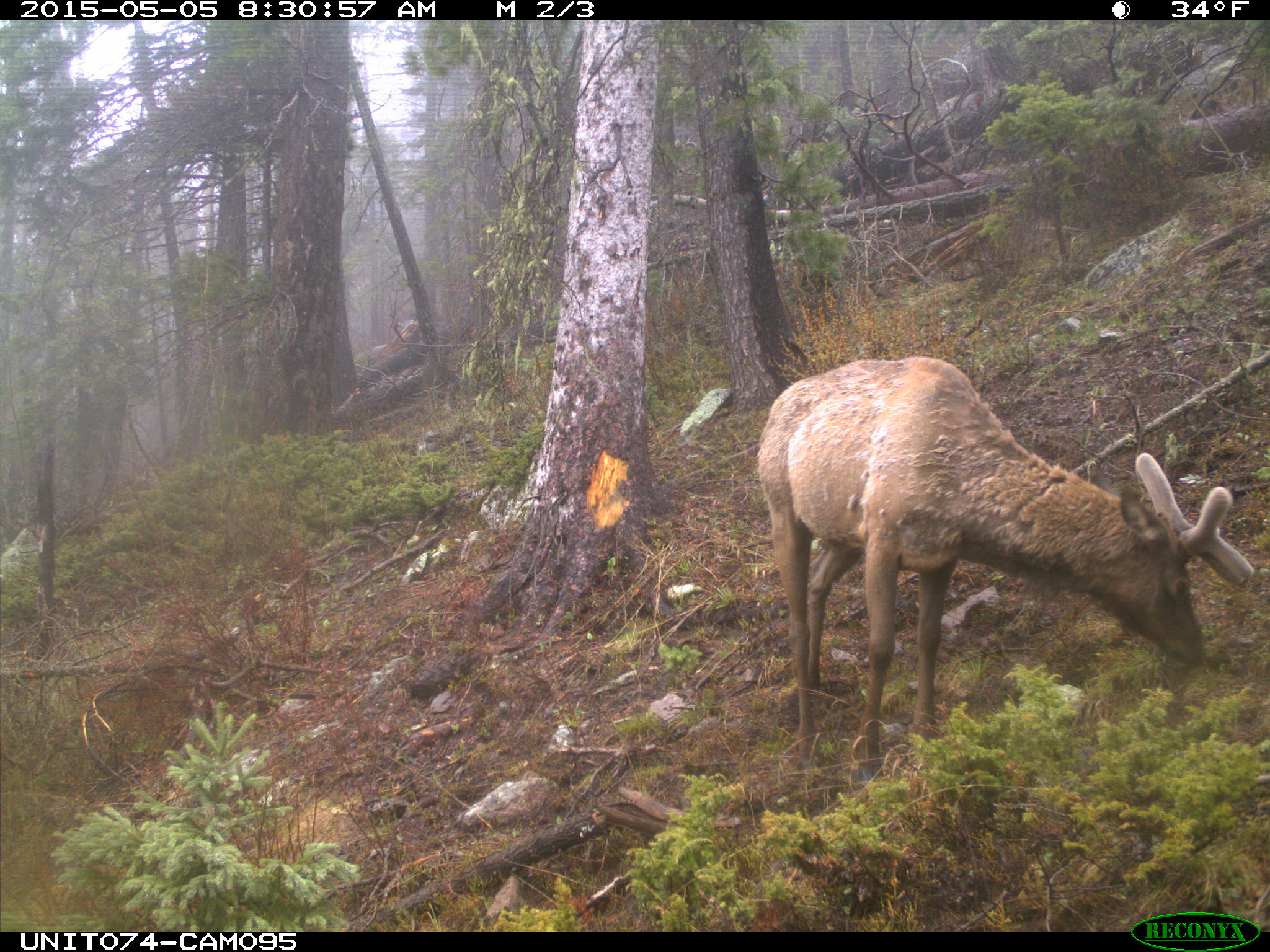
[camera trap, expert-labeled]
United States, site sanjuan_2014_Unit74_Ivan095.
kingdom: Animalia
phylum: Chordata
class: Mammalia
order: Artiodactyla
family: Cervidae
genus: Cervus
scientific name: Cervus elaphus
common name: red deer